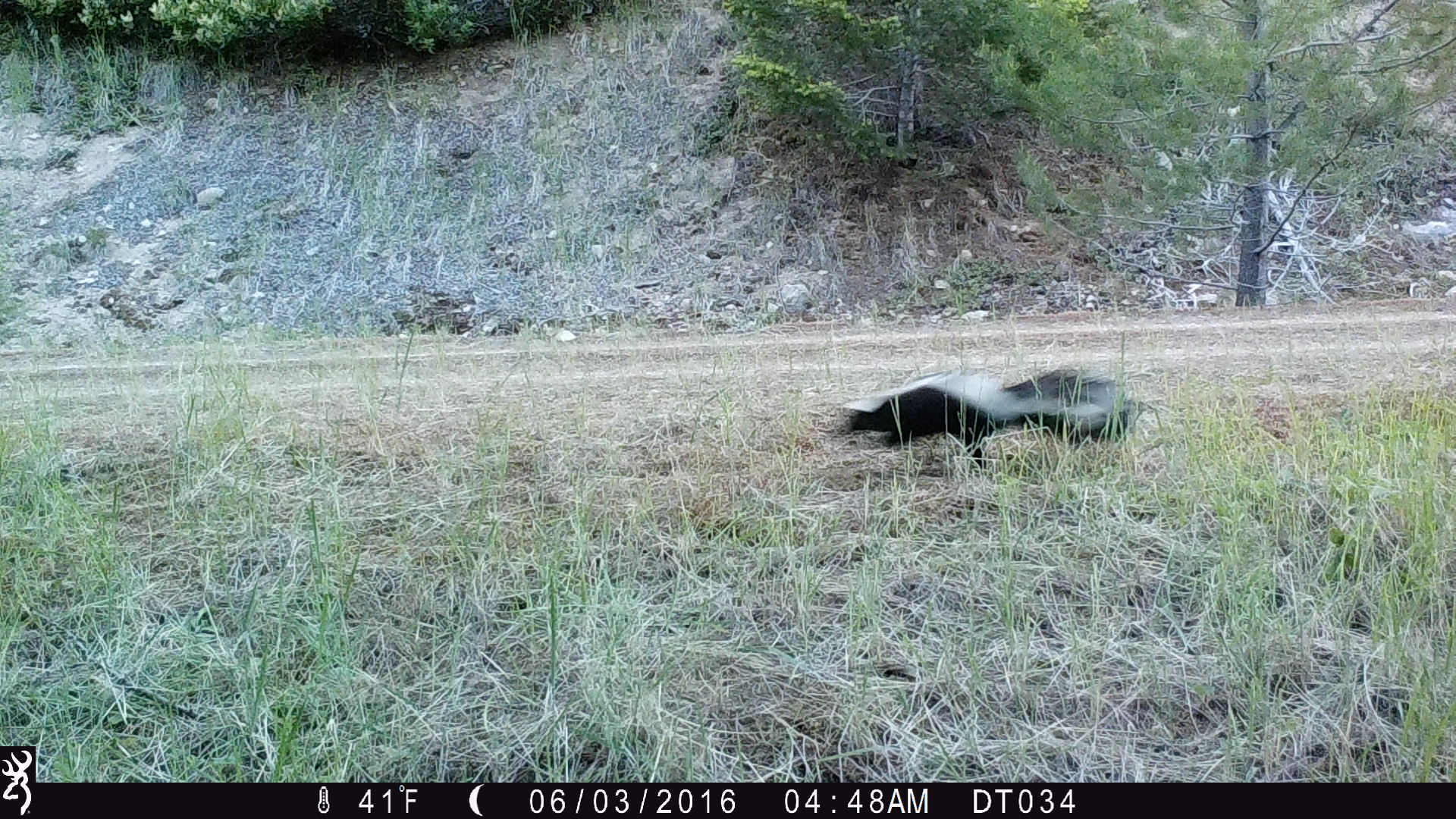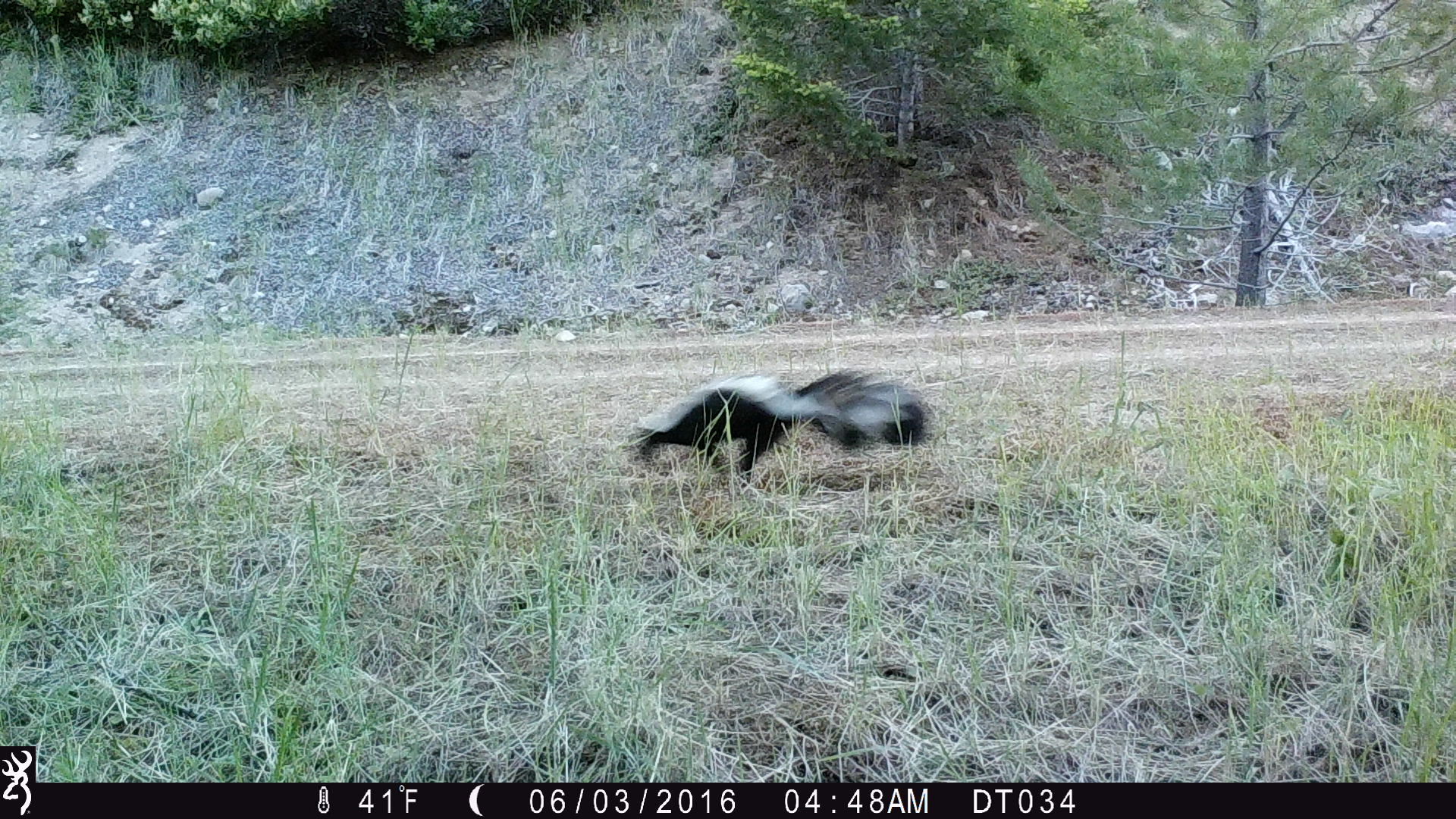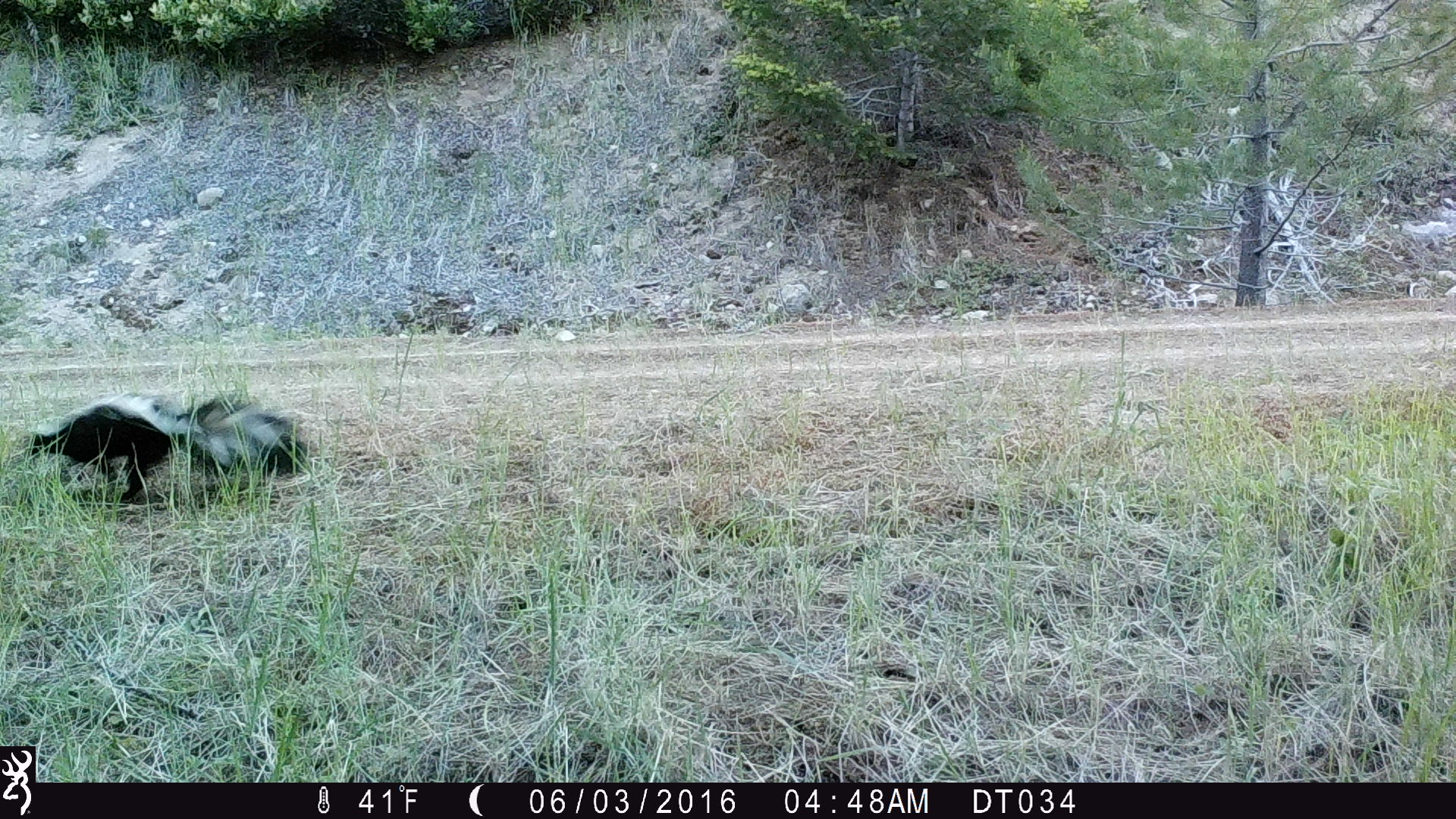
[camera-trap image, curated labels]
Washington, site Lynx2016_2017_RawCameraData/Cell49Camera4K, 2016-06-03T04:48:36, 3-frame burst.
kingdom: Animalia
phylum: Chordata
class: Mammalia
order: Carnivora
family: Mephitidae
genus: Mephitis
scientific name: Mephitis mephitis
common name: striped skunk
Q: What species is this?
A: Mephitis mephitis (striped skunk).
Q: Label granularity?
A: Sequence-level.